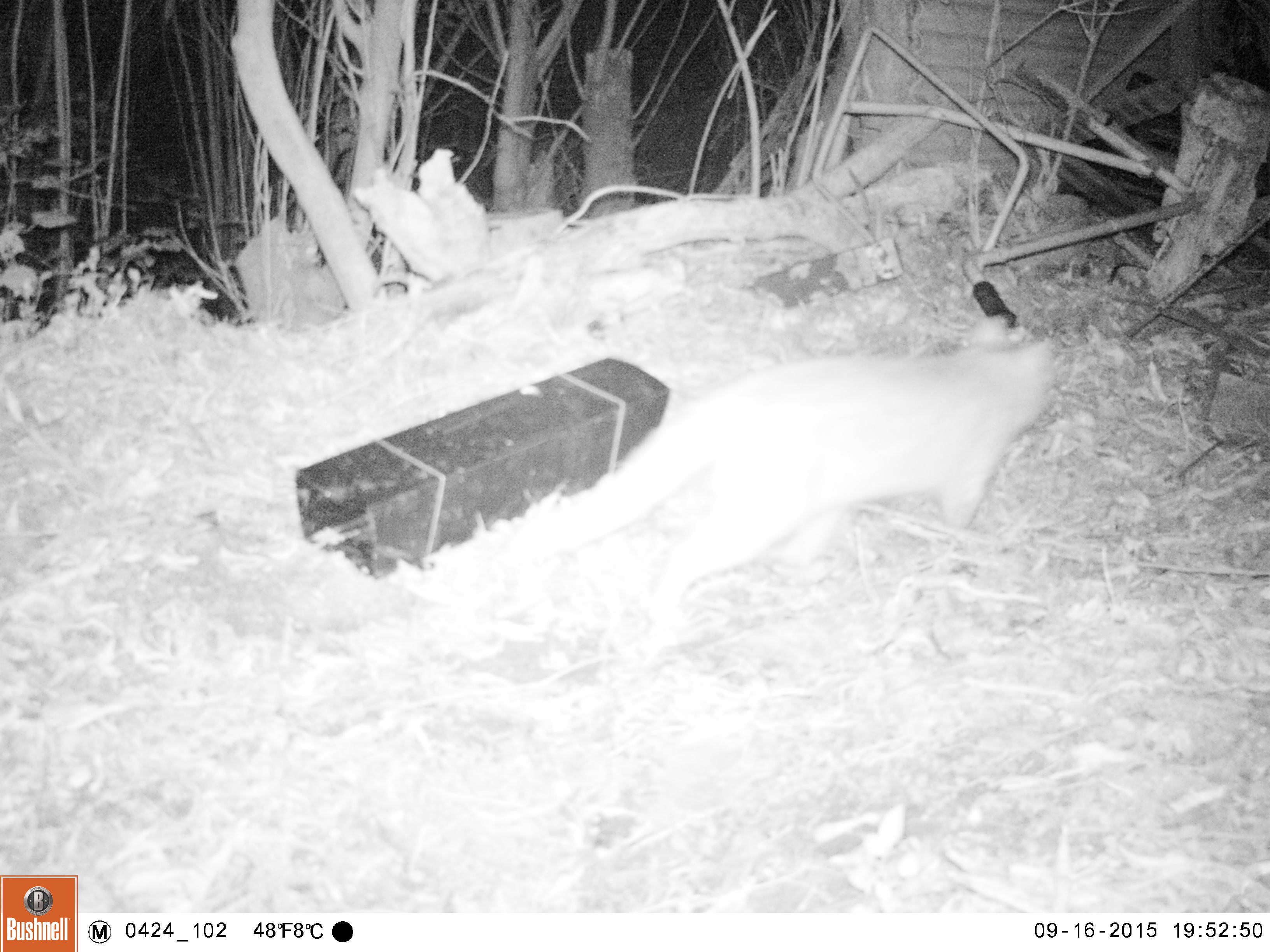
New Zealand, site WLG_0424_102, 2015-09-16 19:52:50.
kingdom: Animalia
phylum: Chordata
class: Mammalia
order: Carnivora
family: Felidae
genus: Felis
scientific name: Felis catus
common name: domestic cat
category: cat